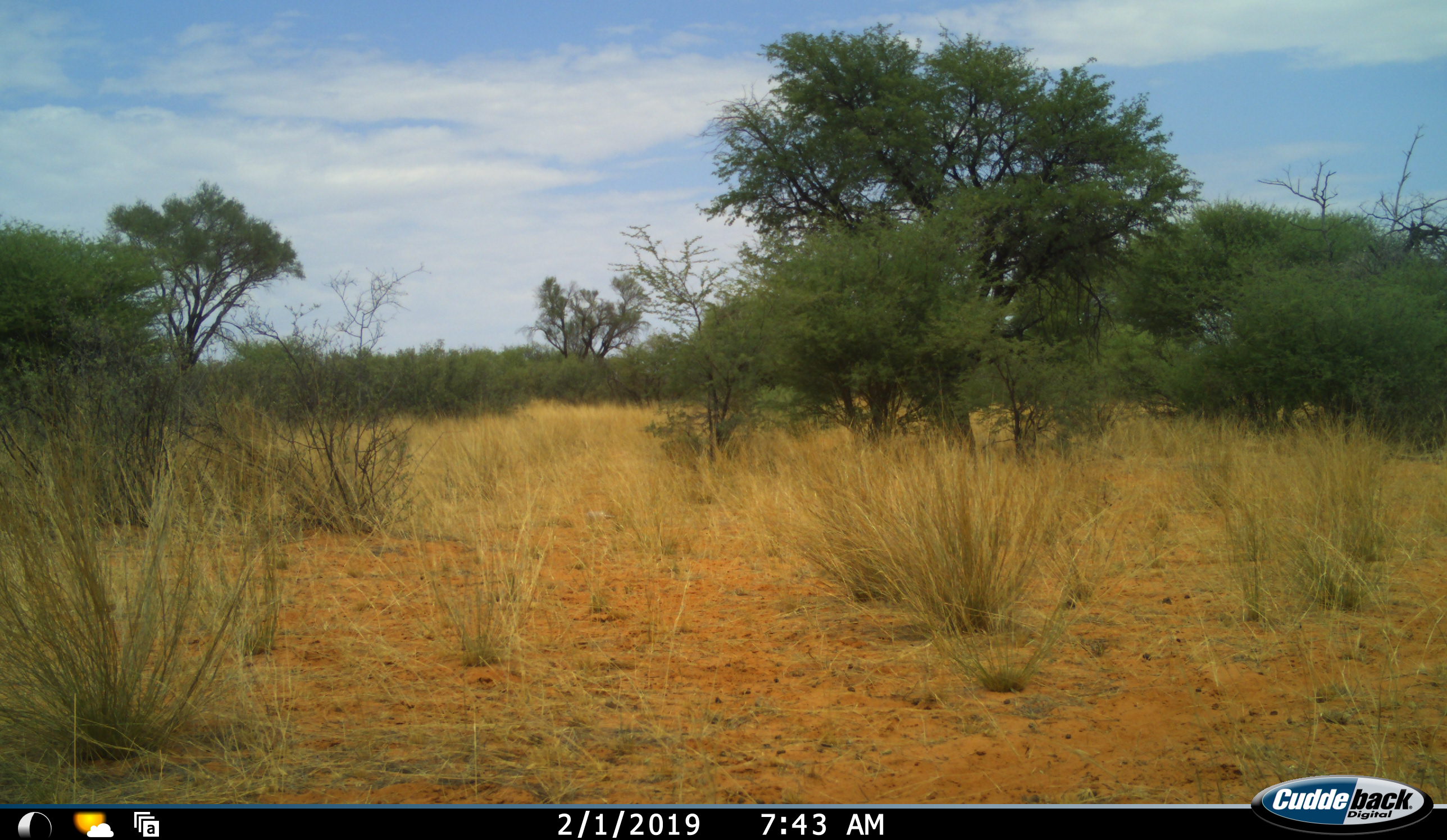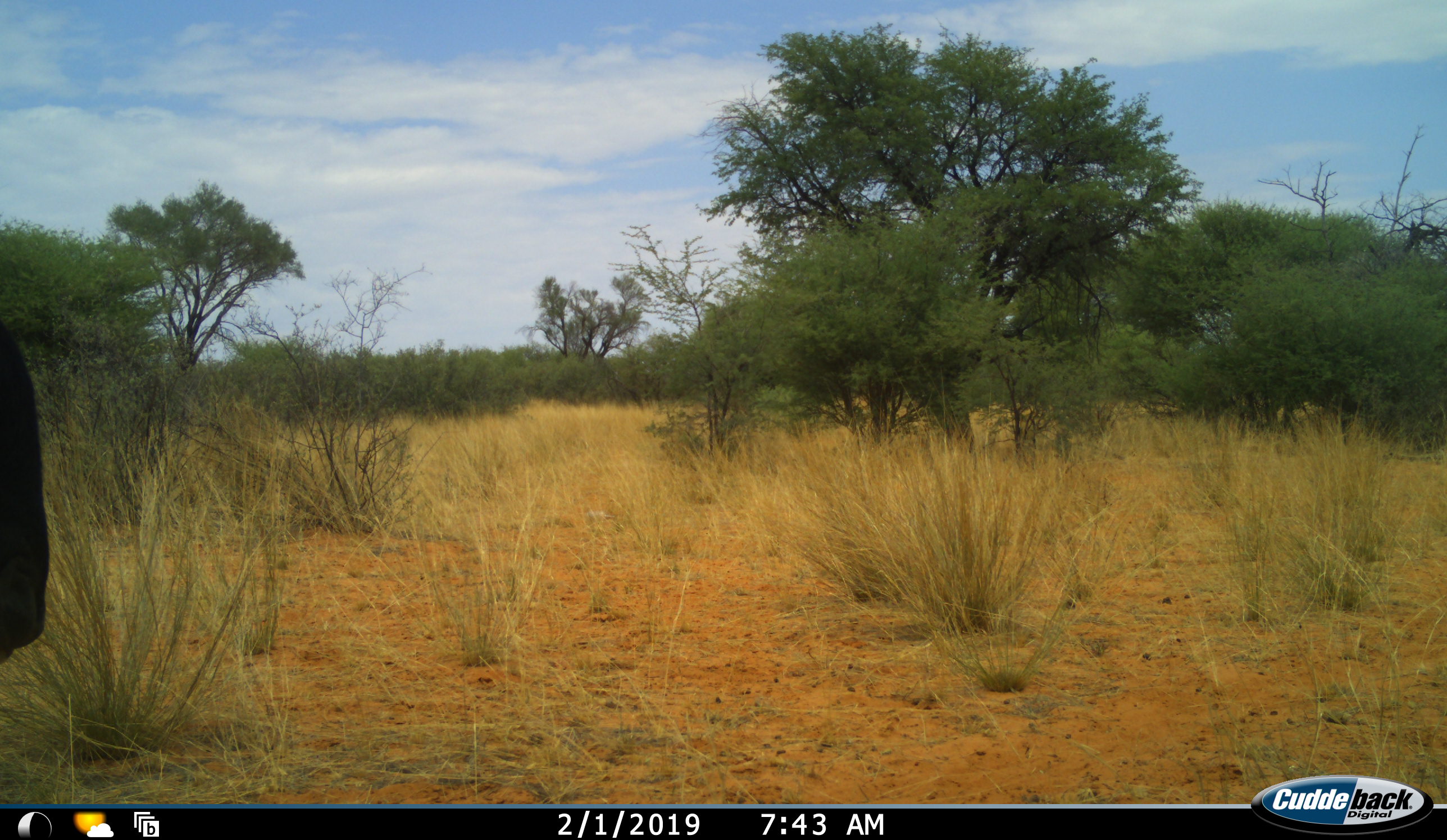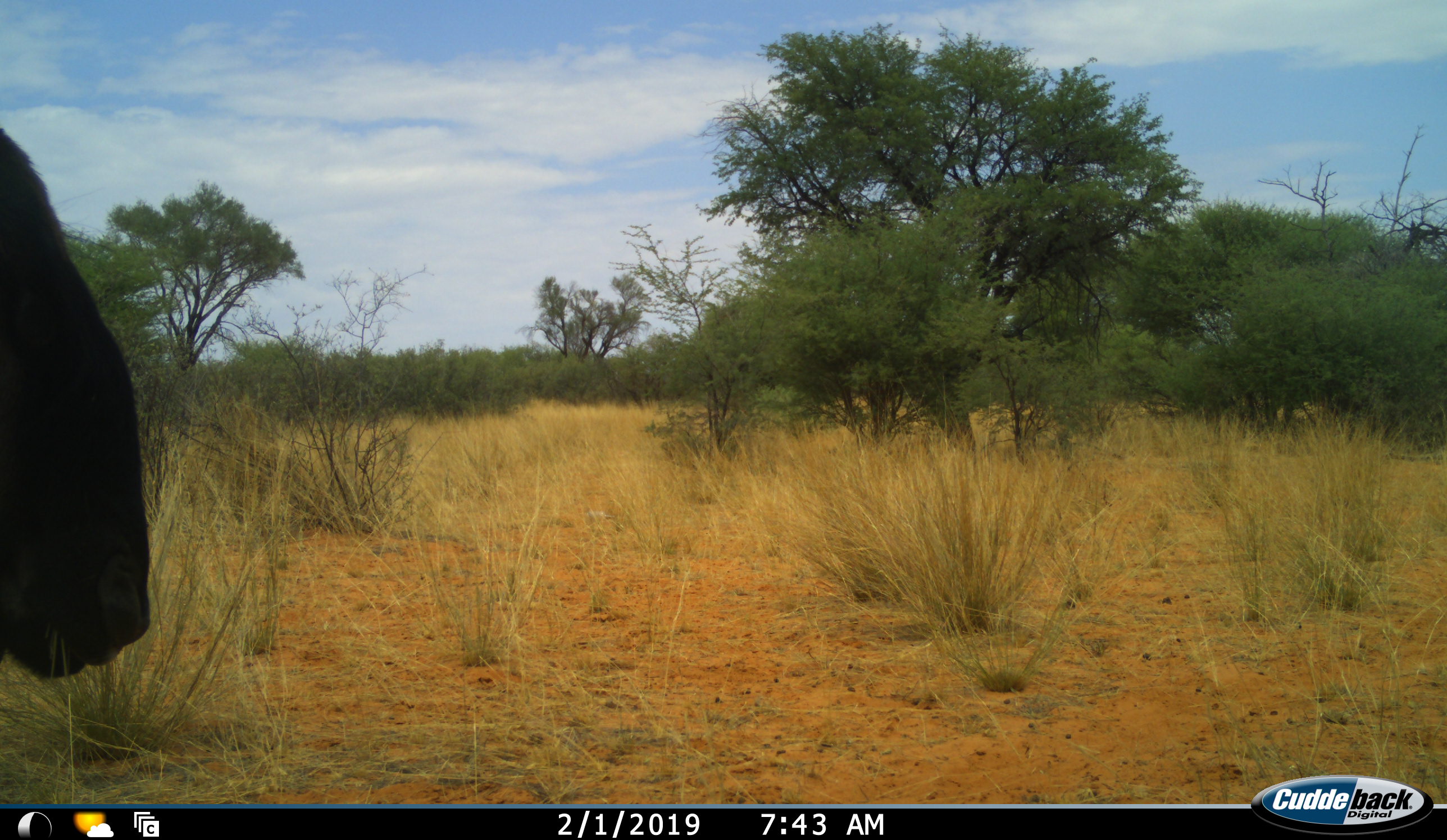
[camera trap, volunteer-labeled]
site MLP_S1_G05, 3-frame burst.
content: unidentified animal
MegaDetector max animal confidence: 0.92